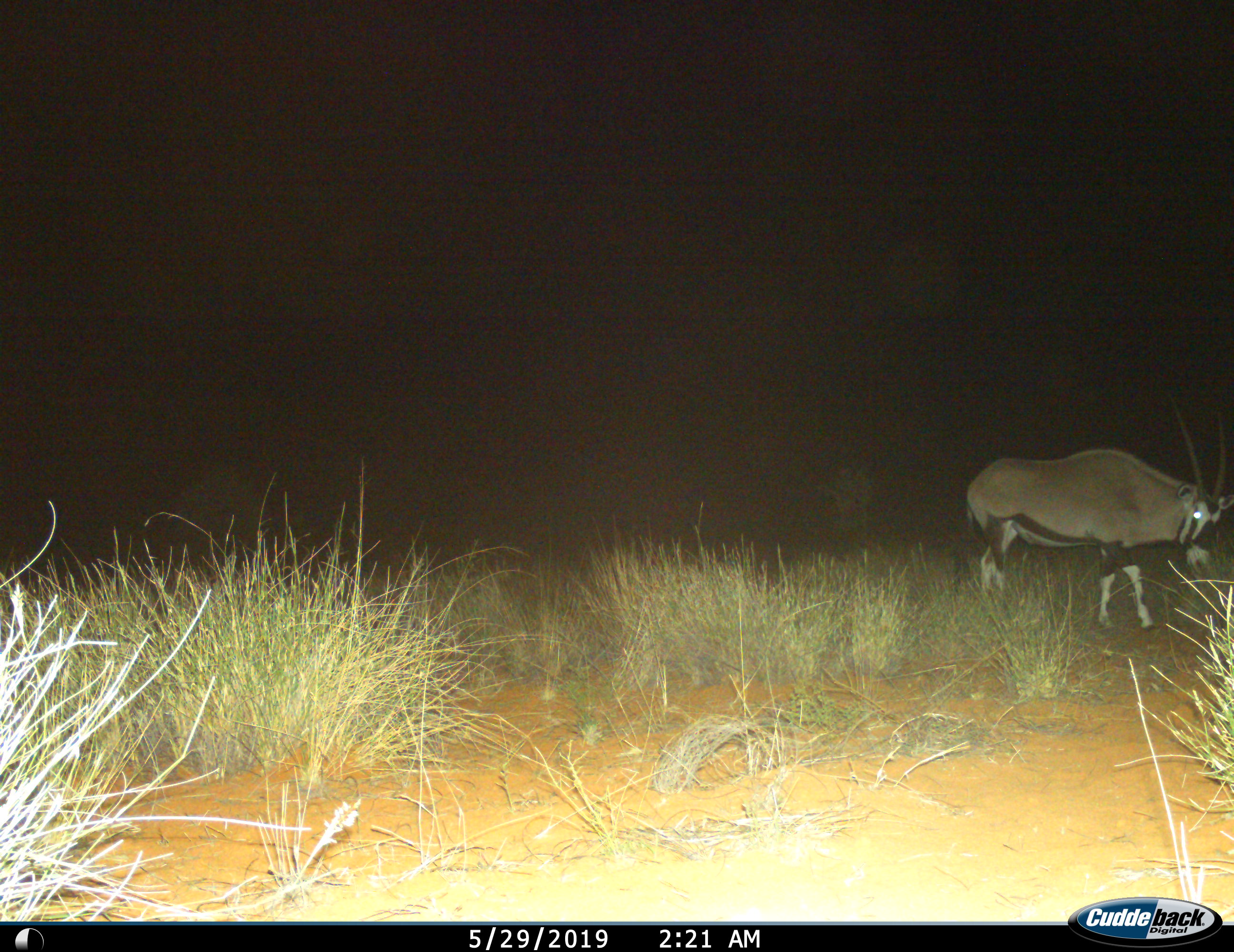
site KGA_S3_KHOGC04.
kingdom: Animalia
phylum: Chordata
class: Mammalia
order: Artiodactyla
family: Bovidae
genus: Oryx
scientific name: Oryx gazella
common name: gemsbok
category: oryx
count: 1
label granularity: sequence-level